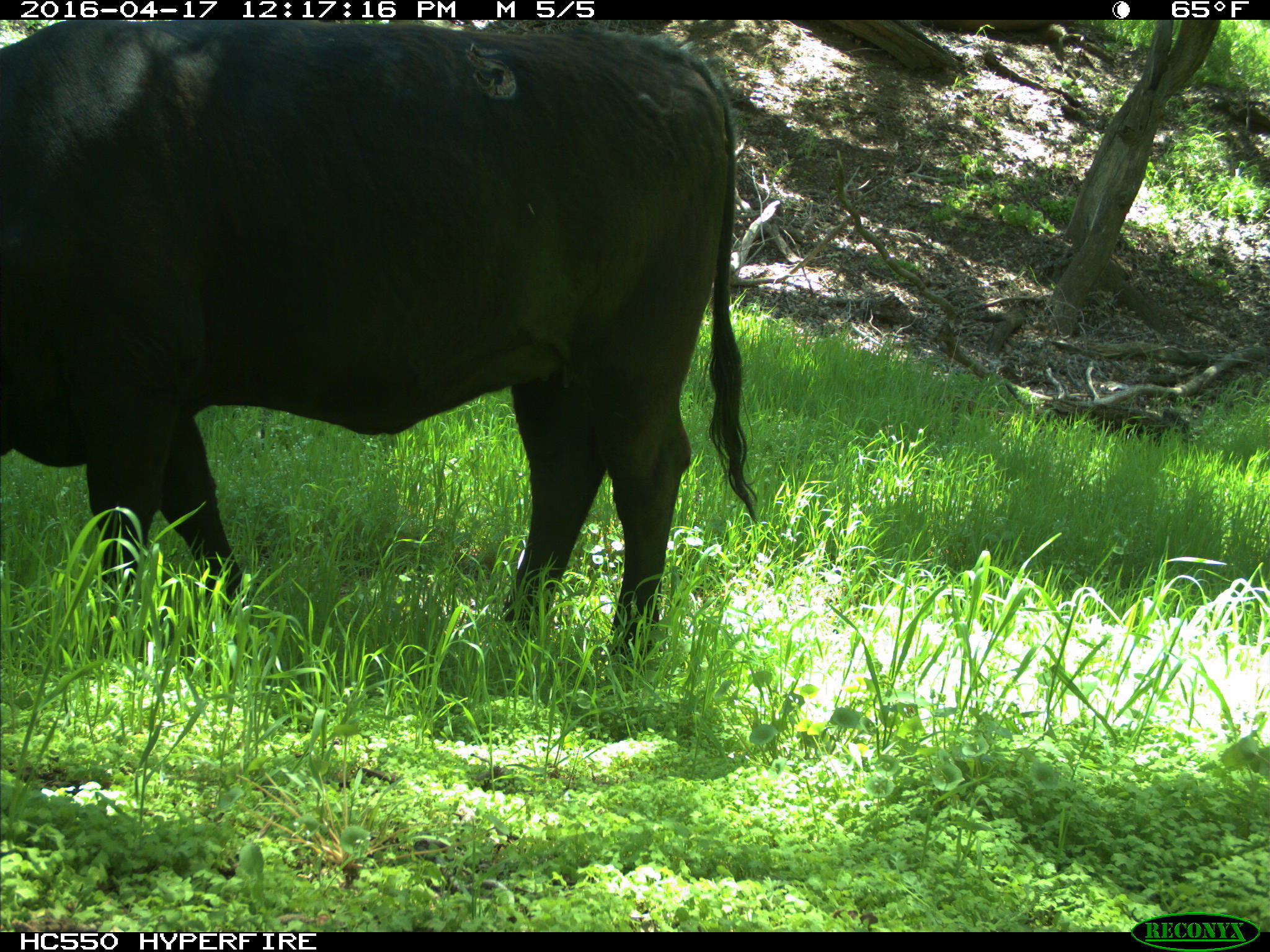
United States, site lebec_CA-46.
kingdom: Animalia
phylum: Chordata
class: Mammalia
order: Artiodactyla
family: Bovidae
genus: Bos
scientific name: Bos taurus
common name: domestic cow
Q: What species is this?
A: Bos taurus (domestic cow).